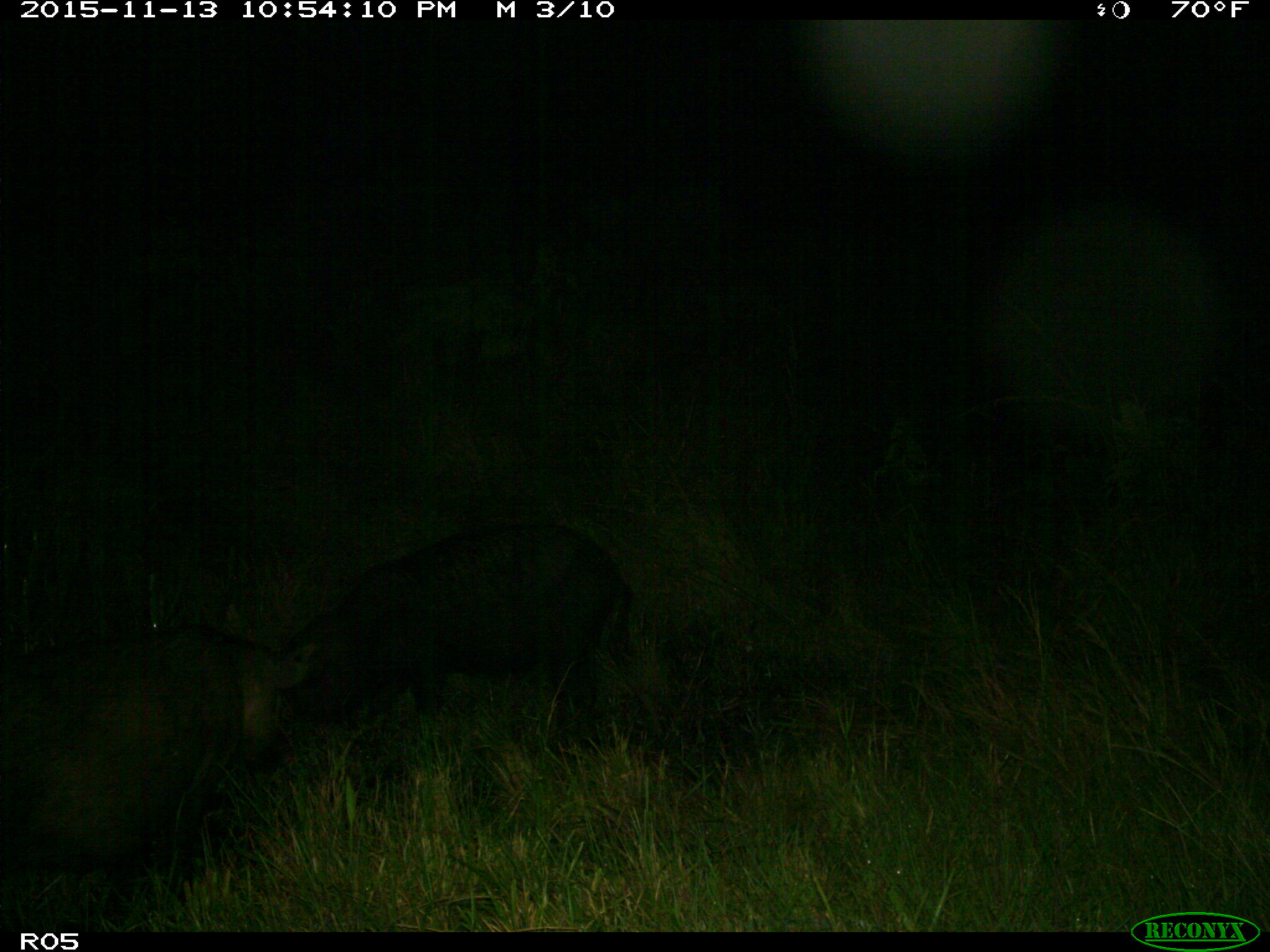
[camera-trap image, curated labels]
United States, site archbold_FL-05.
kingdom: Animalia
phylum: Chordata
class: Mammalia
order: Artiodactyla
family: Suidae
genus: Sus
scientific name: Sus scrofa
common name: wild boar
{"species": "Sus scrofa (wild boar)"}